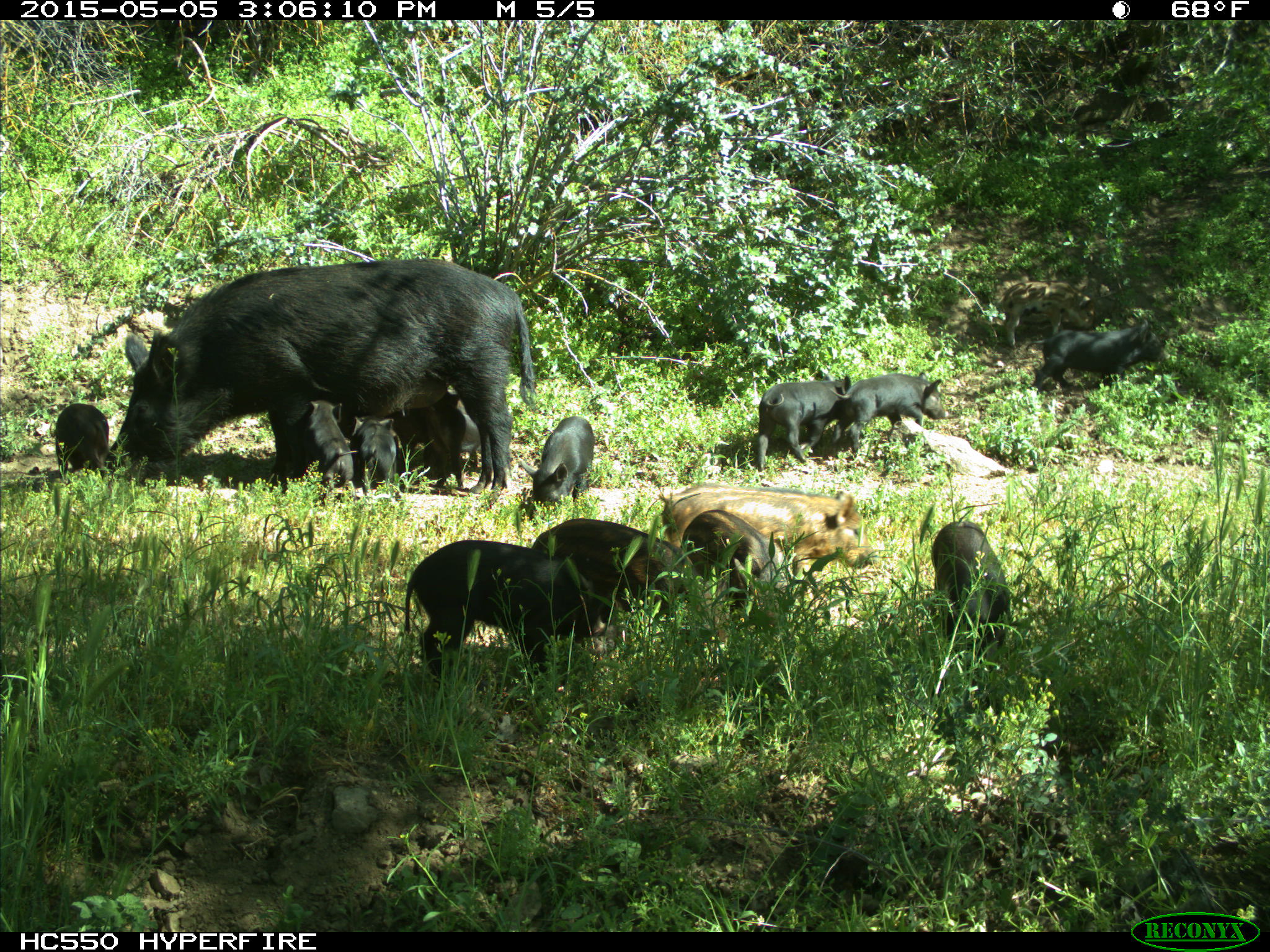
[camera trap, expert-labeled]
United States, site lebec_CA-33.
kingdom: Animalia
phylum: Chordata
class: Mammalia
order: Artiodactyla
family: Suidae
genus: Sus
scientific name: Sus scrofa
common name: wild boar